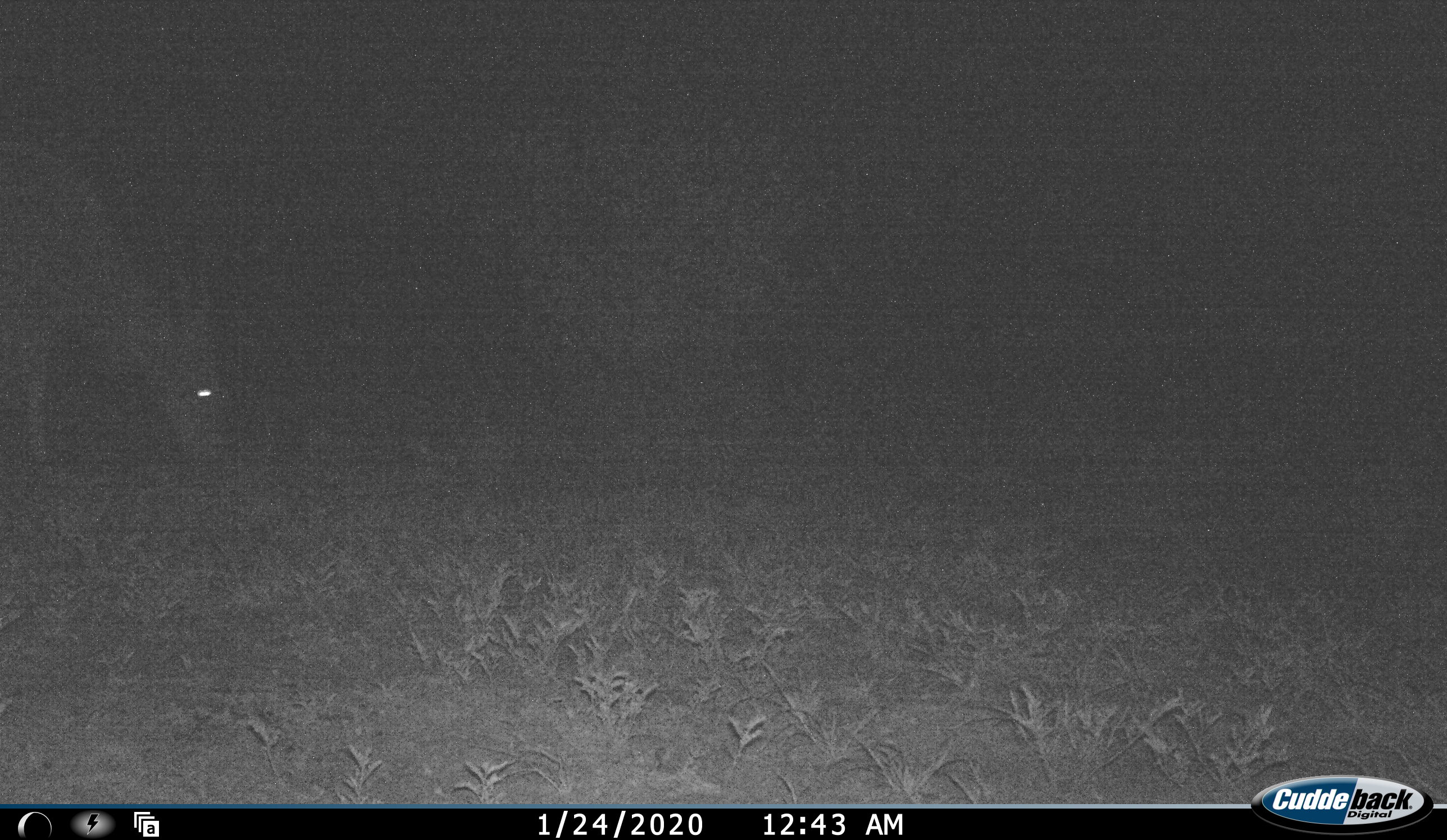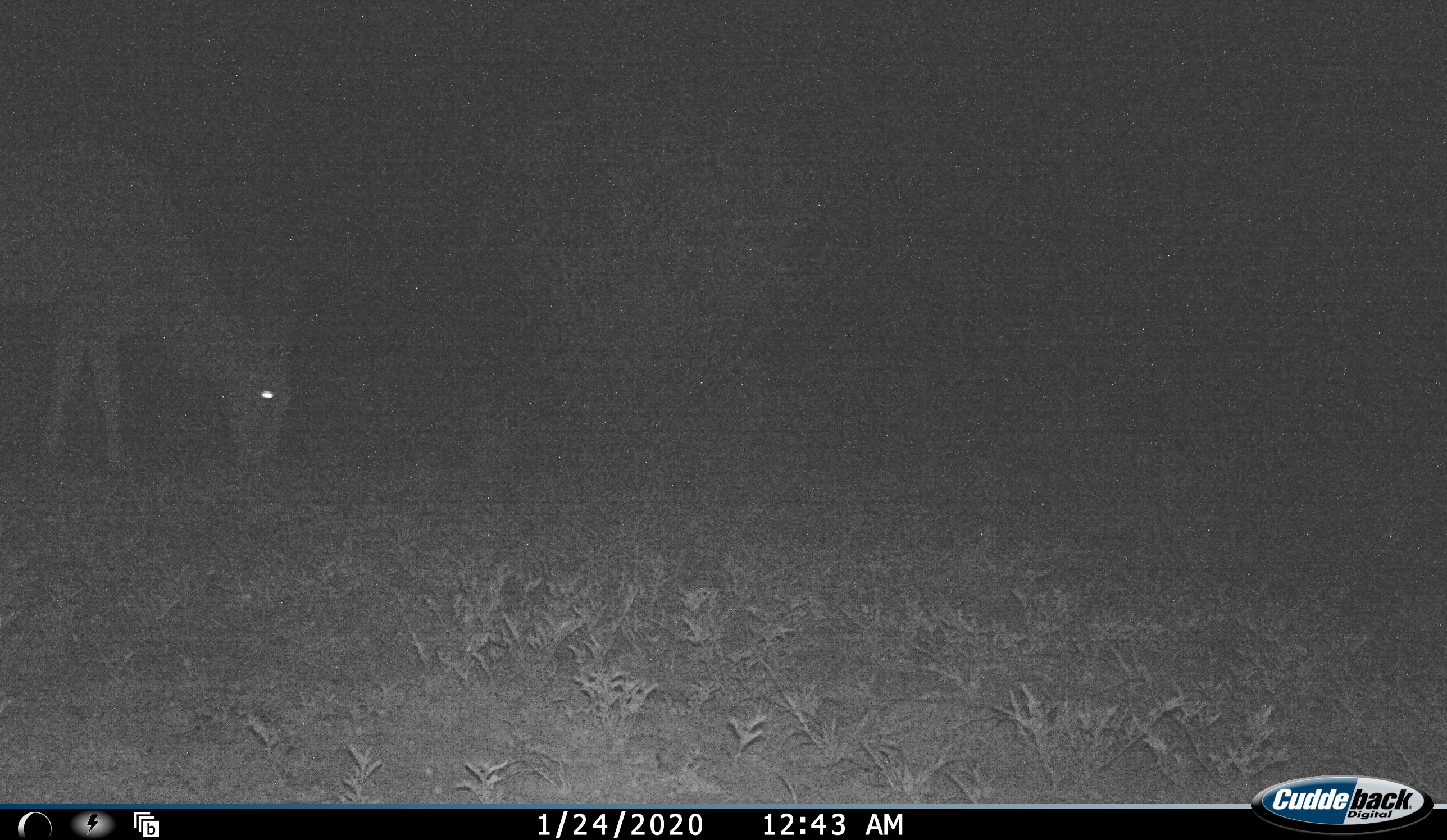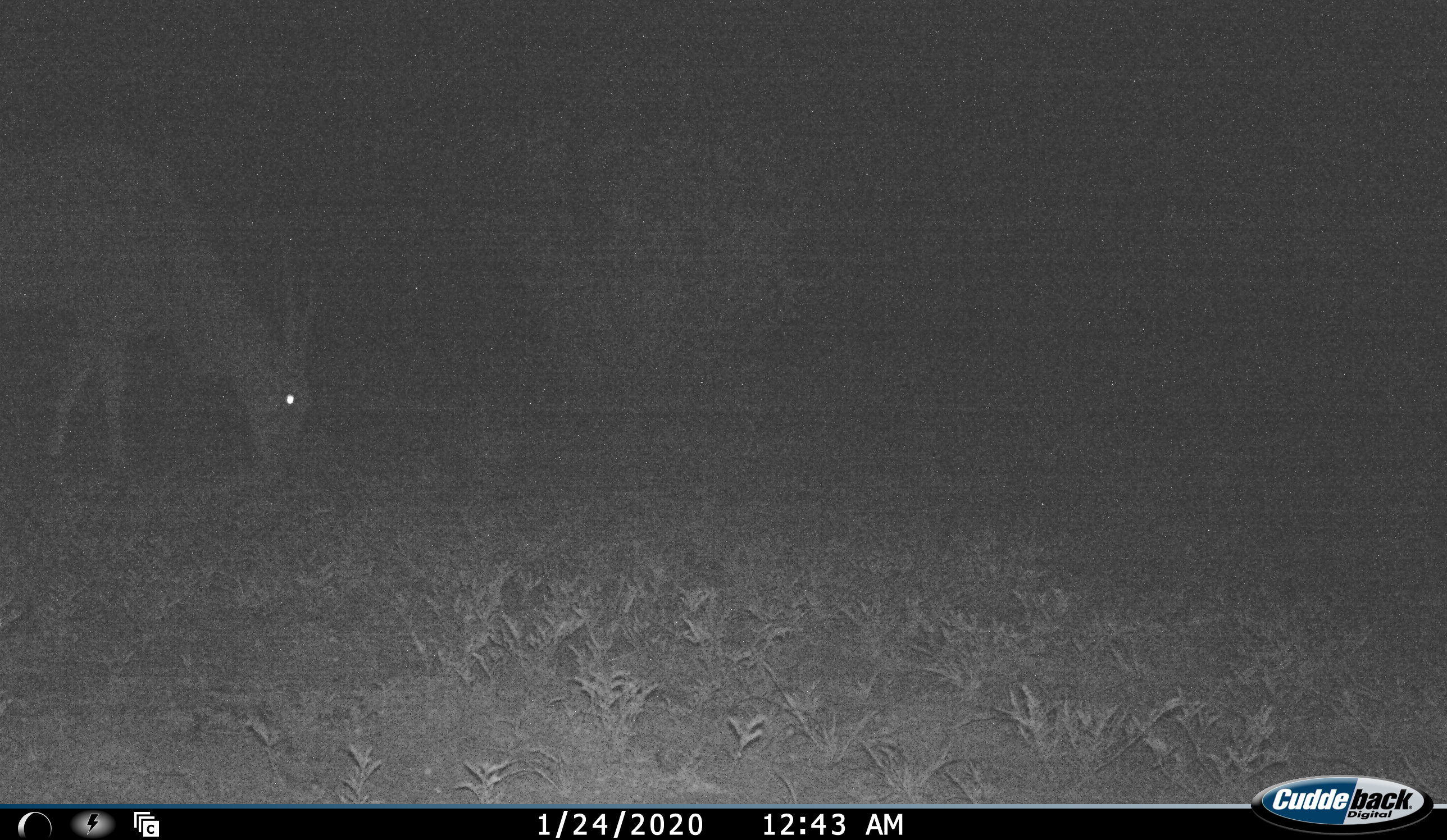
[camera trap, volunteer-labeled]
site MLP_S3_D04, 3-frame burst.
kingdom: Animalia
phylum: Chordata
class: Mammalia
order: Artiodactyla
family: Bovidae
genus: Tragelaphus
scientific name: Tragelaphus oryx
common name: eland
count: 1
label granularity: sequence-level